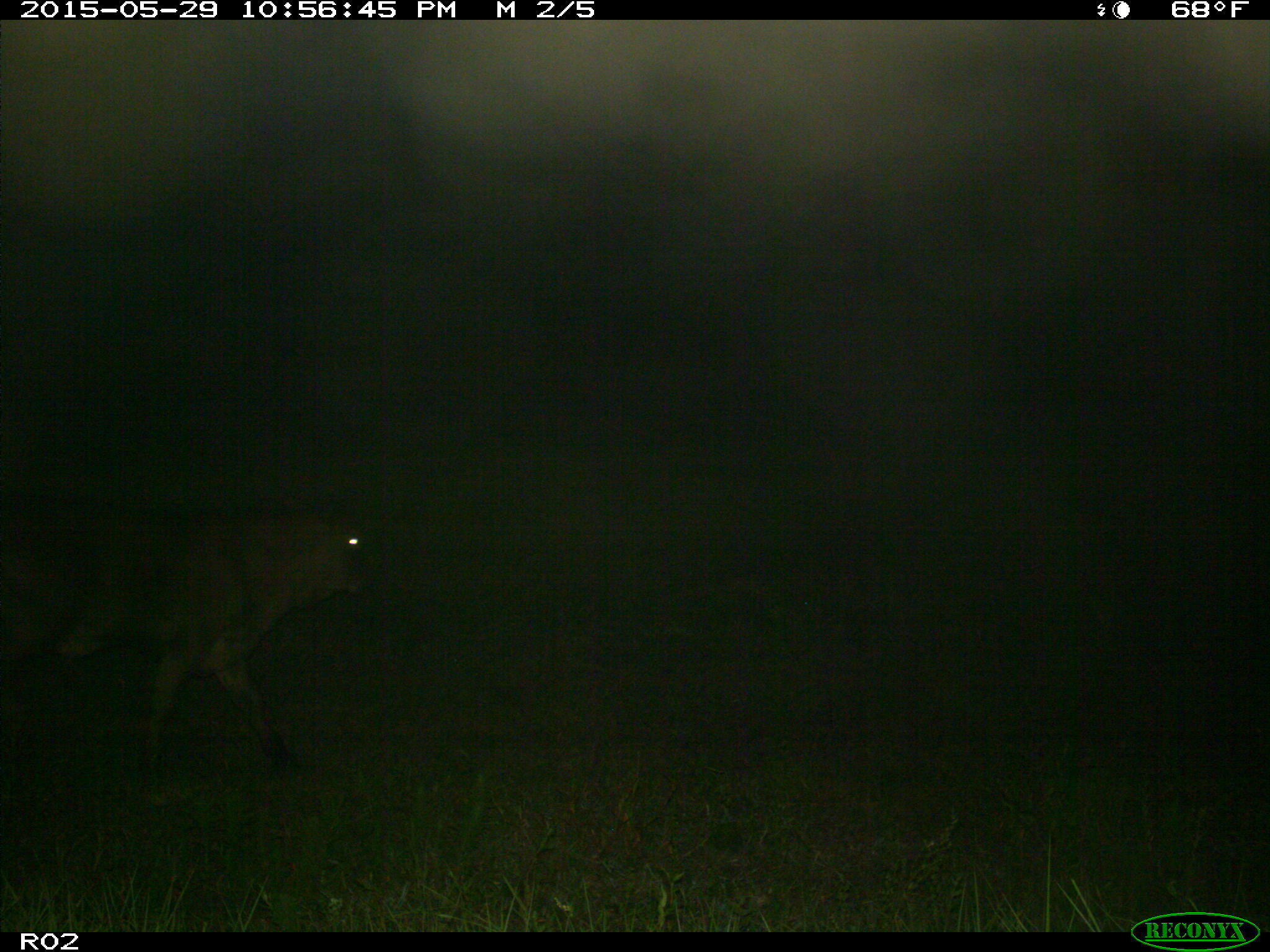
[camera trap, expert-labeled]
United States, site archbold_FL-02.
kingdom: Animalia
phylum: Chordata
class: Mammalia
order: Artiodactyla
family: Bovidae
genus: Bos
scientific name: Bos taurus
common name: domestic cow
Bos taurus (domestic cow).